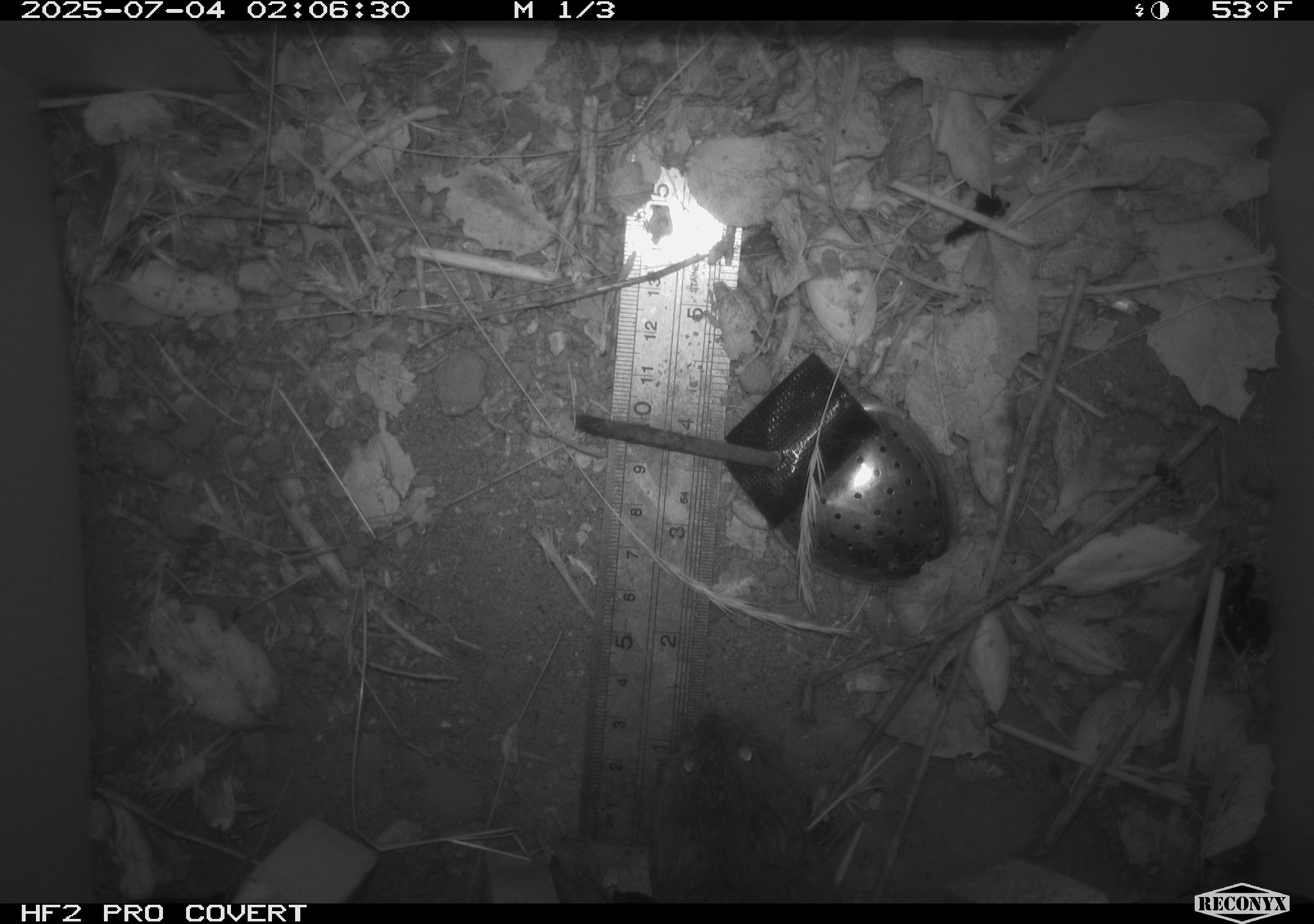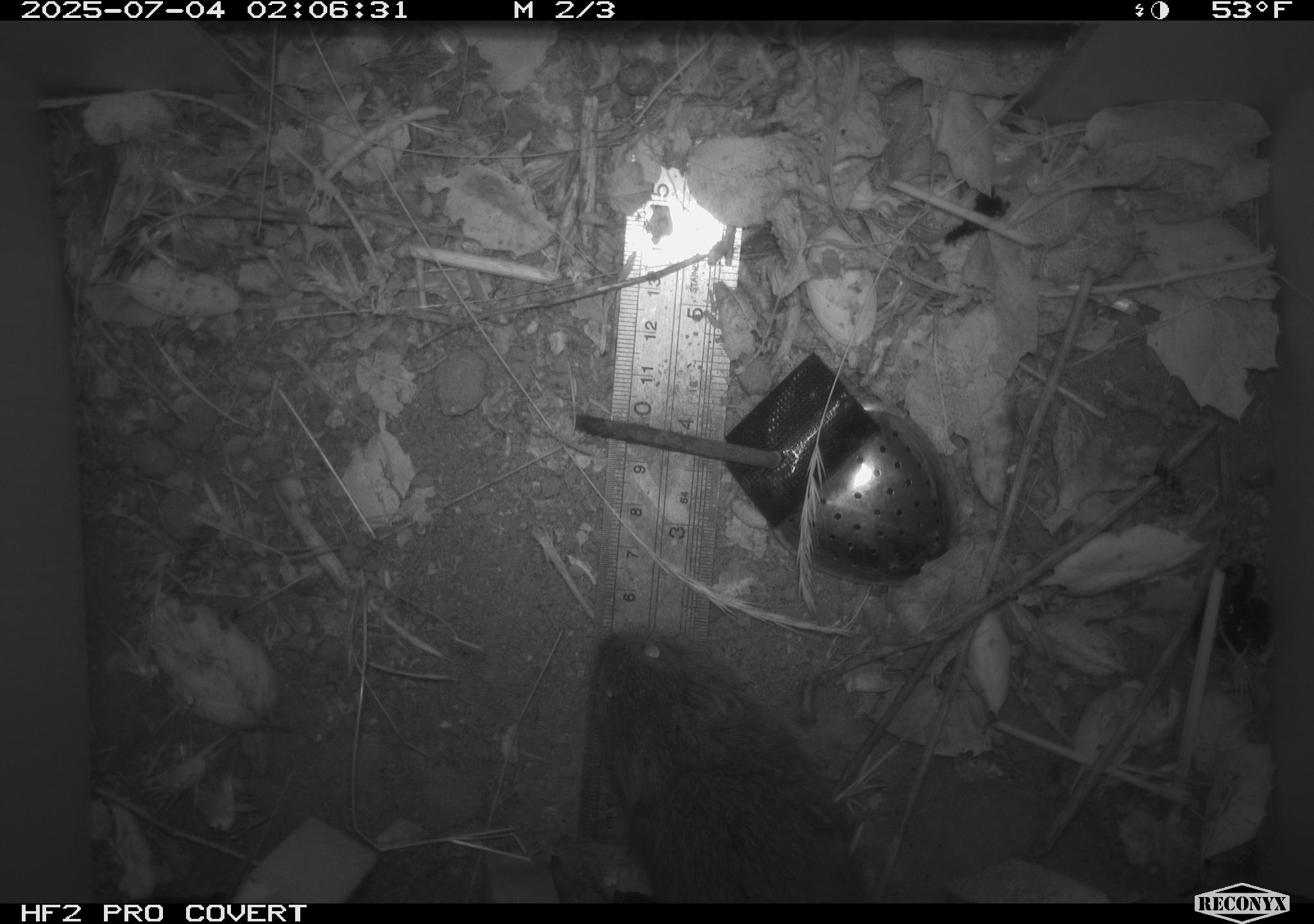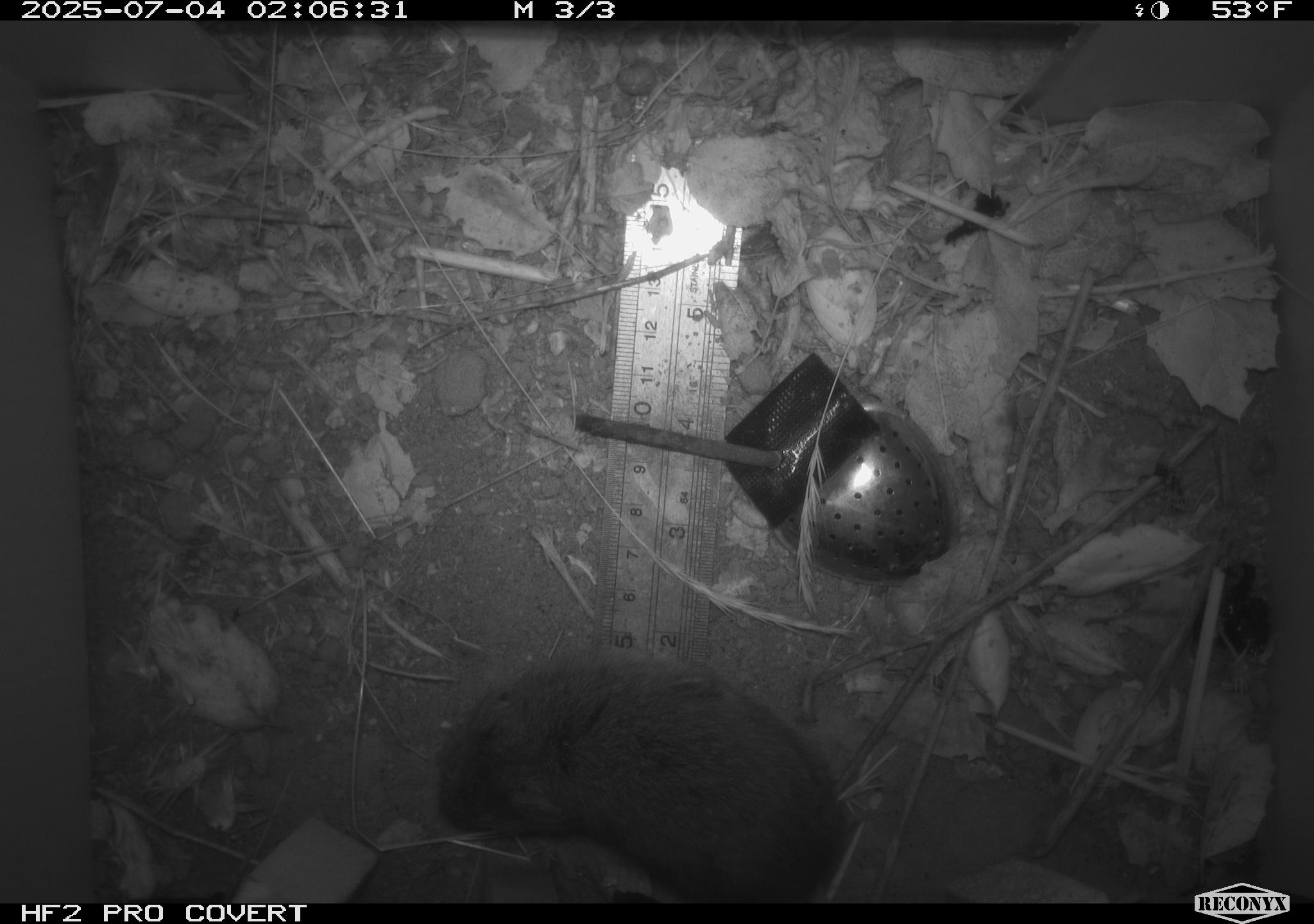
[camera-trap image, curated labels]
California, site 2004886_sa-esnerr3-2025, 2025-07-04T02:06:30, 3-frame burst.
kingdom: Animalia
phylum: Chordata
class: Mammalia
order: Rodentia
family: Cricetidae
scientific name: Arvicolinae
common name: voles, lemmings, and muskrats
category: arvicolinae subfamily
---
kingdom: Animalia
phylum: Chordata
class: Mammalia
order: Rodentia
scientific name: Rodentia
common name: rodent